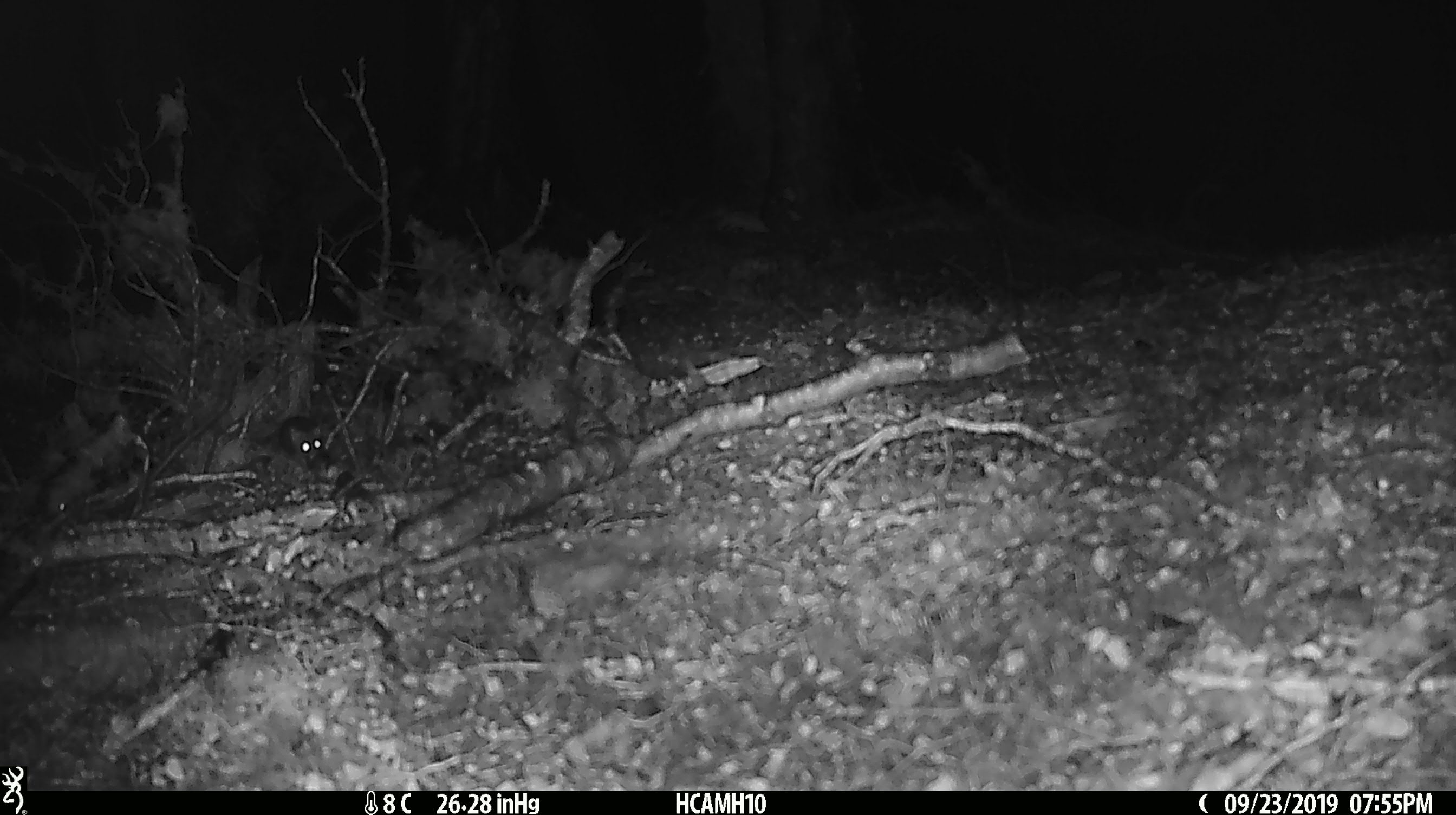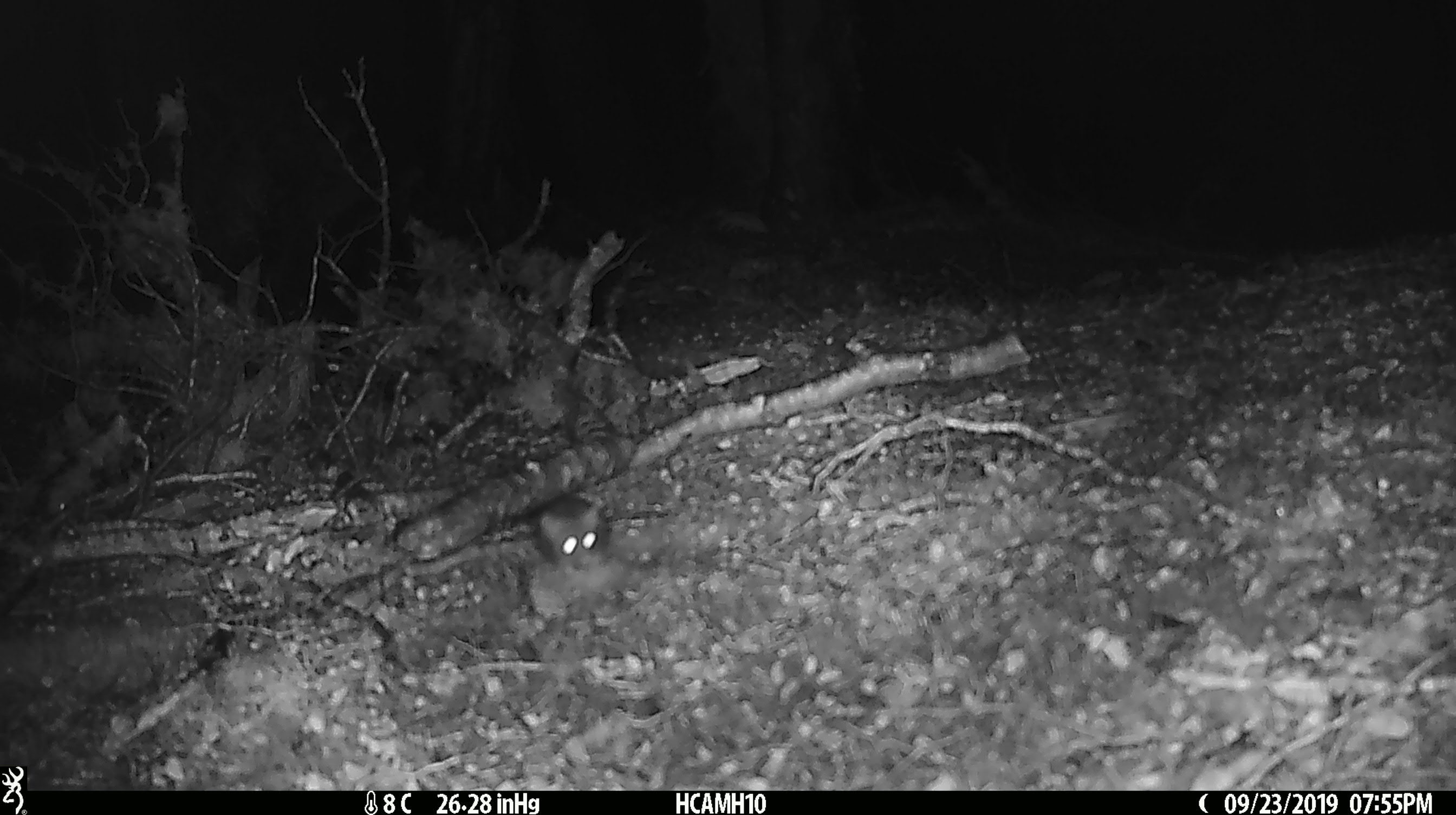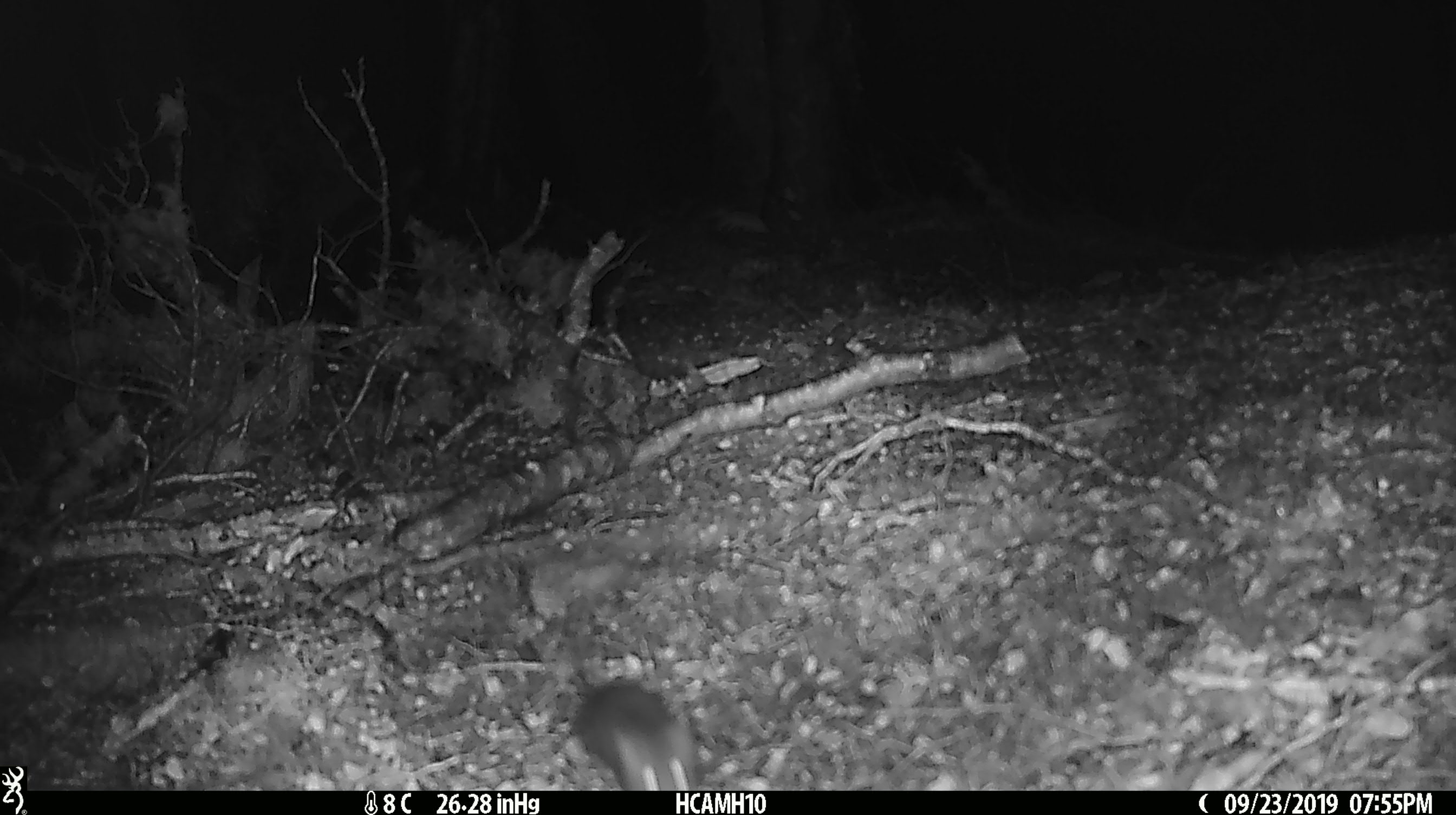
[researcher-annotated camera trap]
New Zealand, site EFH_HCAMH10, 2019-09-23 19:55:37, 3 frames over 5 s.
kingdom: Animalia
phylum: Chordata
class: Mammalia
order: Rodentia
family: Muridae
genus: Mus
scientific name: Mus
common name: mouse